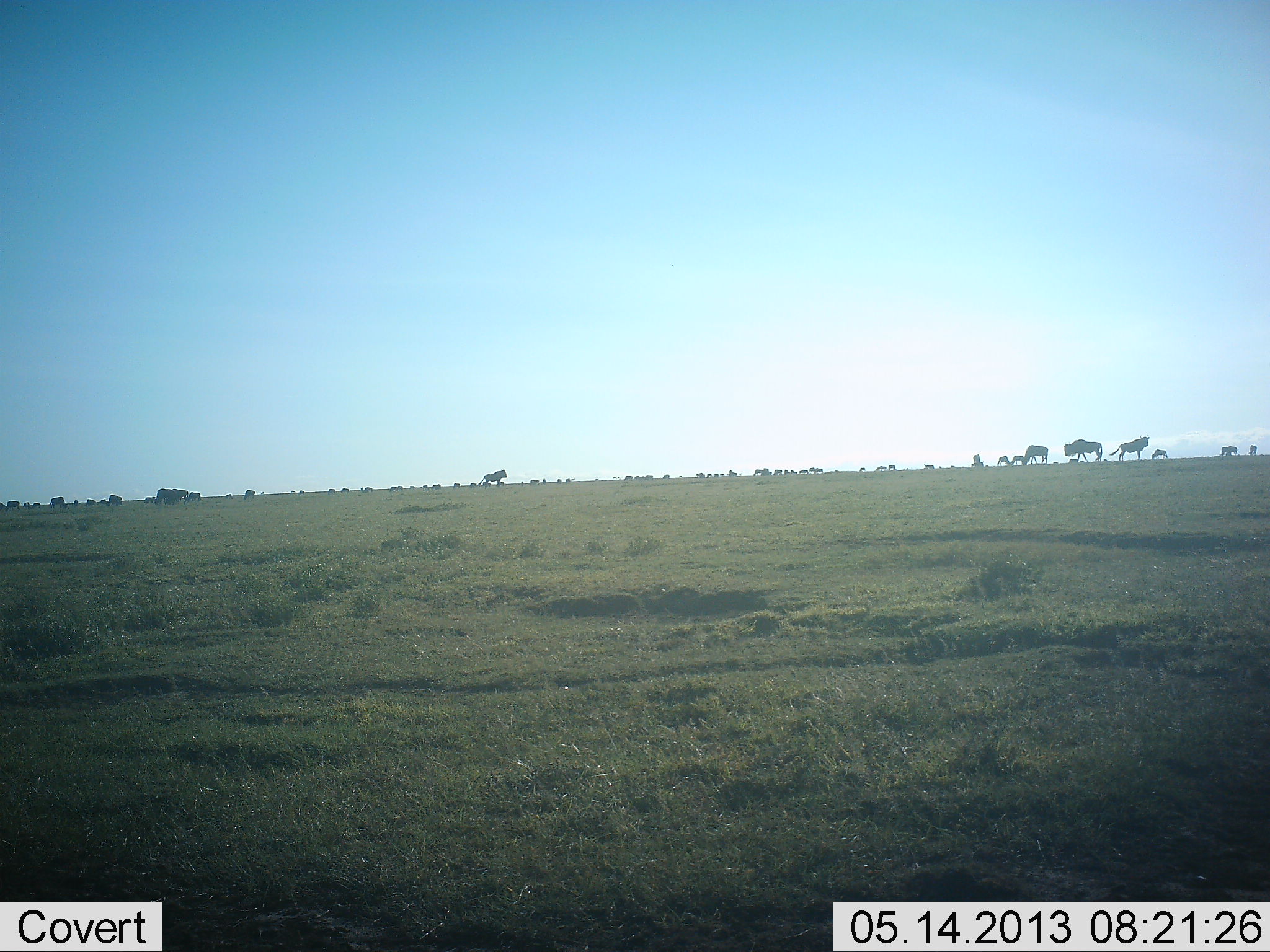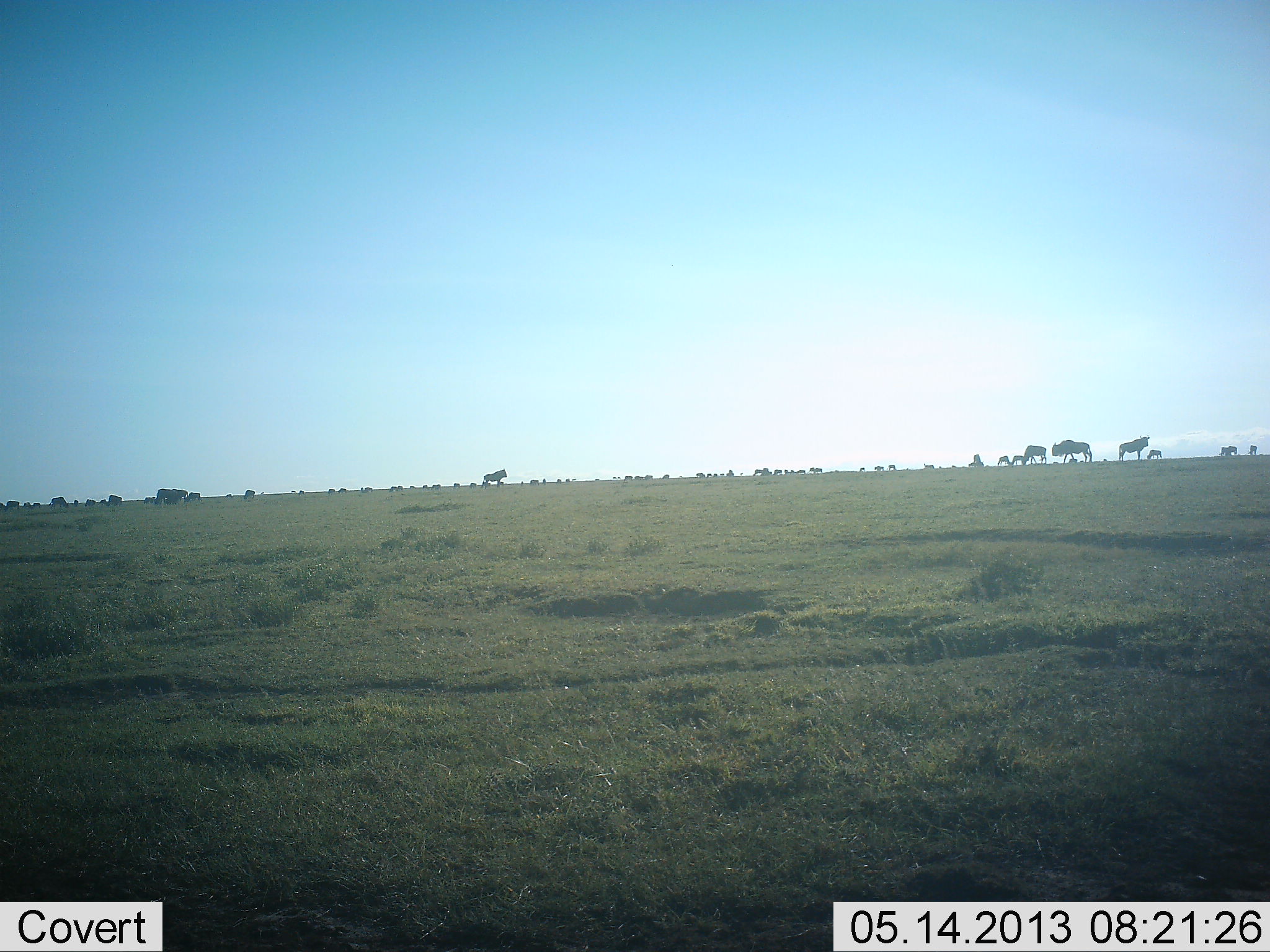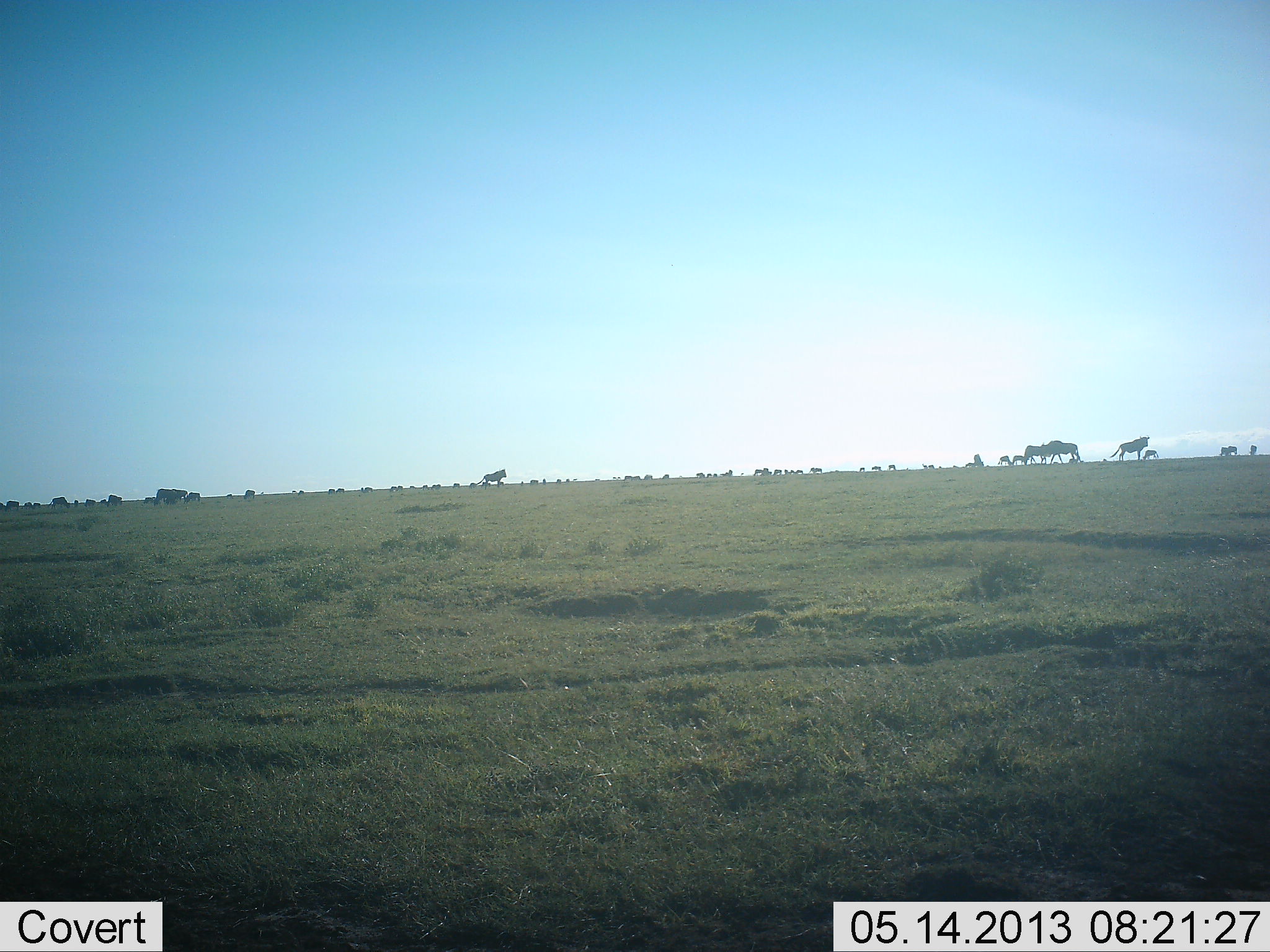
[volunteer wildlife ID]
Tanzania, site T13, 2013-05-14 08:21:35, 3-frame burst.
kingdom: Animalia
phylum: Chordata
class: Mammalia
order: Artiodactyla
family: Bovidae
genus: Connochaetes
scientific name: Connochaetes taurinus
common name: blue wildebeest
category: wildebeest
Wildebeest (blue wildebeest) (Connochaetes taurinus), count 11-50. Behavior (volunteer vote fractions): standing 76%, resting 0%, moving 72%, interacting 0%. Young present (vote fraction): 12%. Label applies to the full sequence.